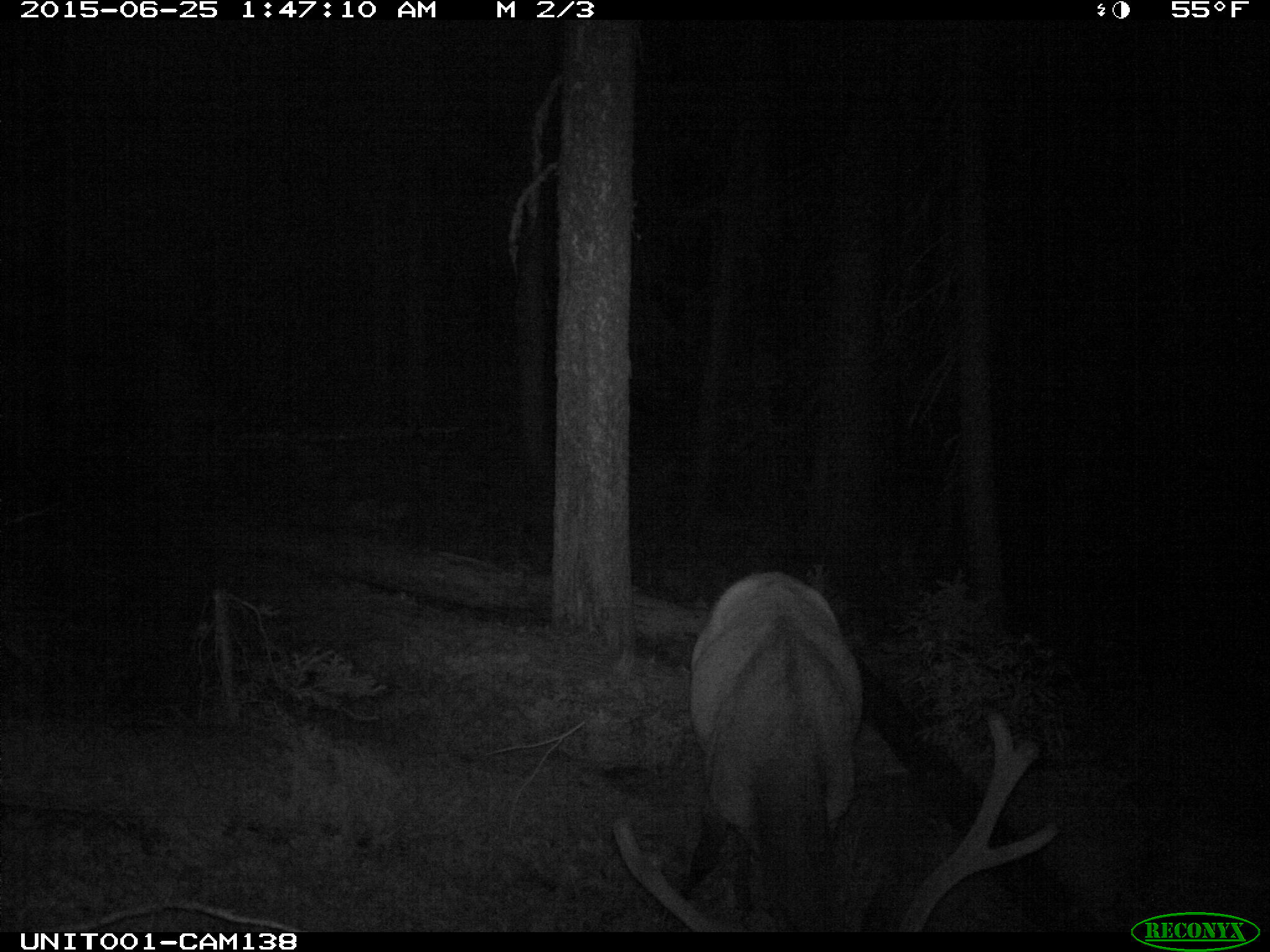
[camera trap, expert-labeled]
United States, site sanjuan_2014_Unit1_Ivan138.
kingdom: Animalia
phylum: Chordata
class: Mammalia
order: Artiodactyla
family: Cervidae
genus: Cervus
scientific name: Cervus elaphus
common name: red deer